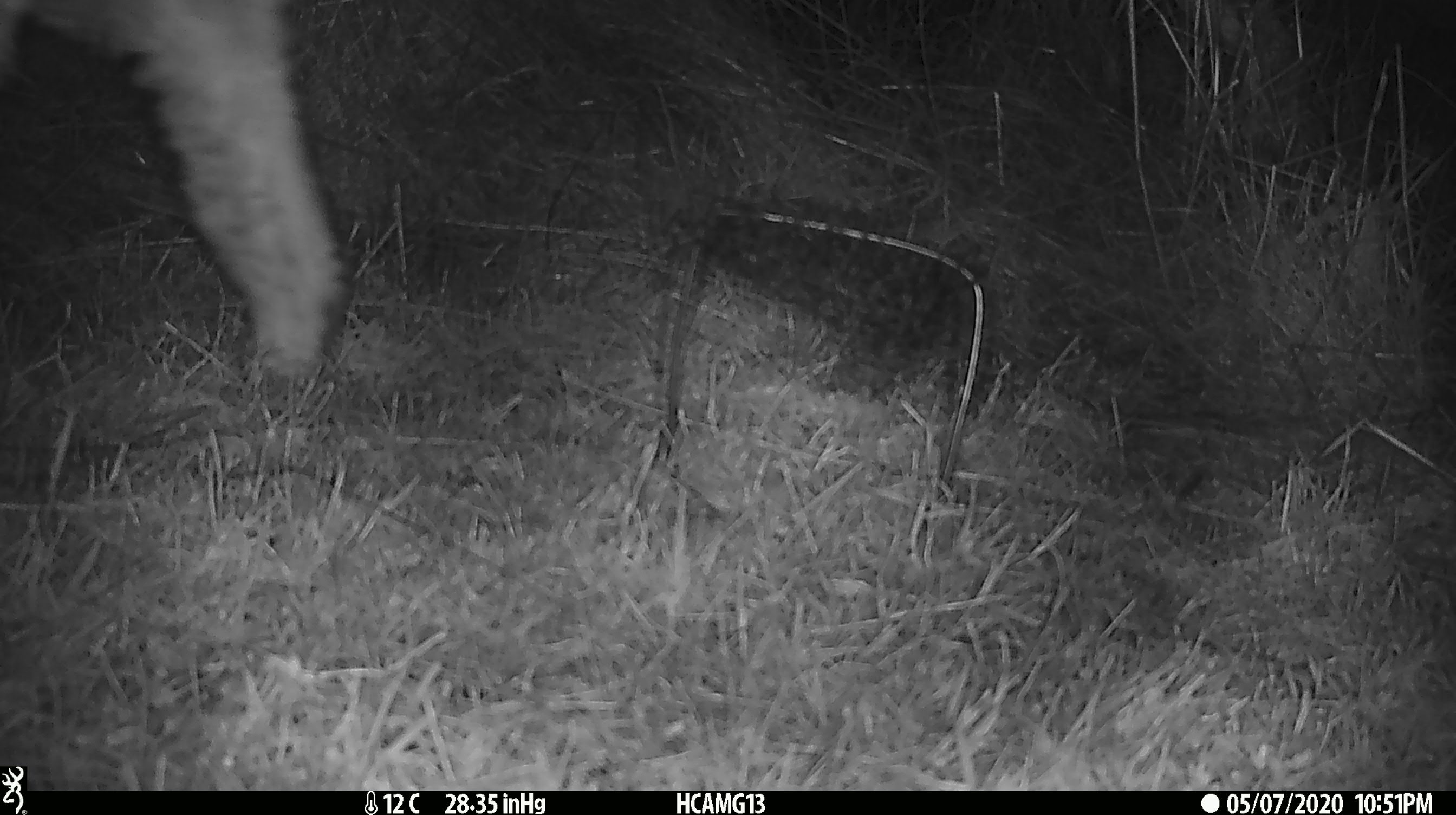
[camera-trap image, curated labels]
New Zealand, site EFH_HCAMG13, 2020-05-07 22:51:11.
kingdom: Animalia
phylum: Chordata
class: Mammalia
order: Artiodactyla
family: Bovidae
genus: Ovis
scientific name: Ovis aries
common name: domestic sheep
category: sheep